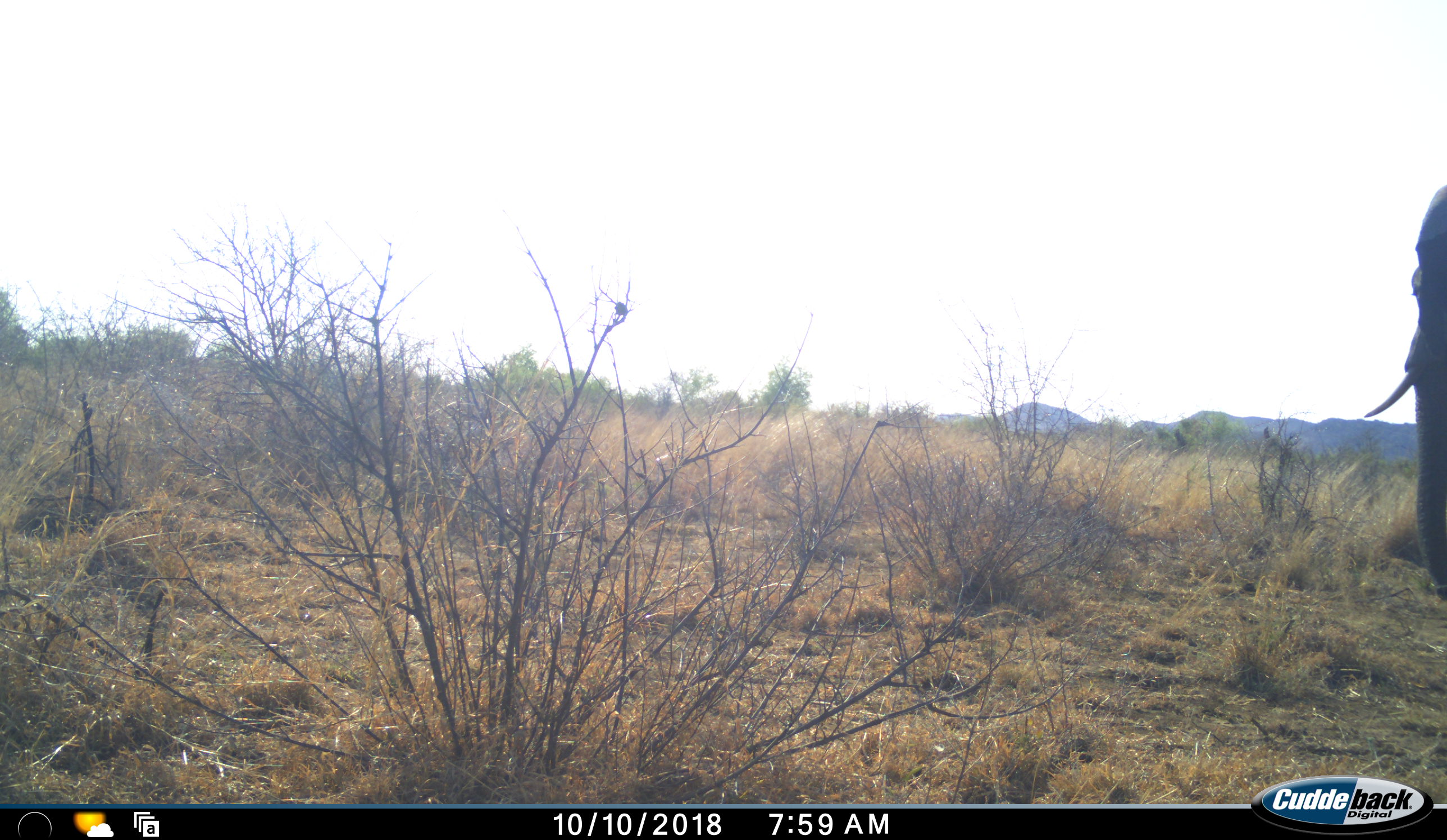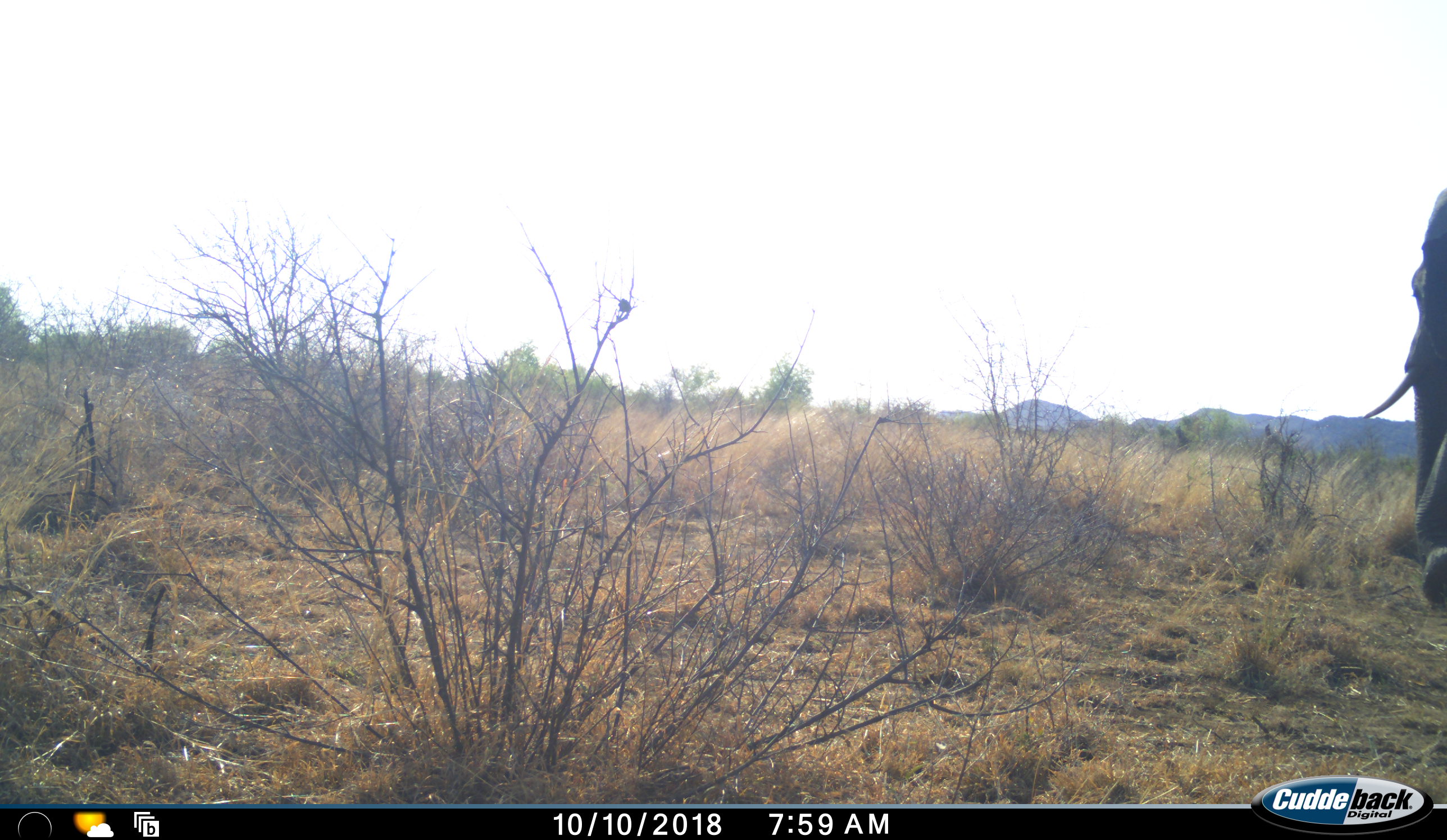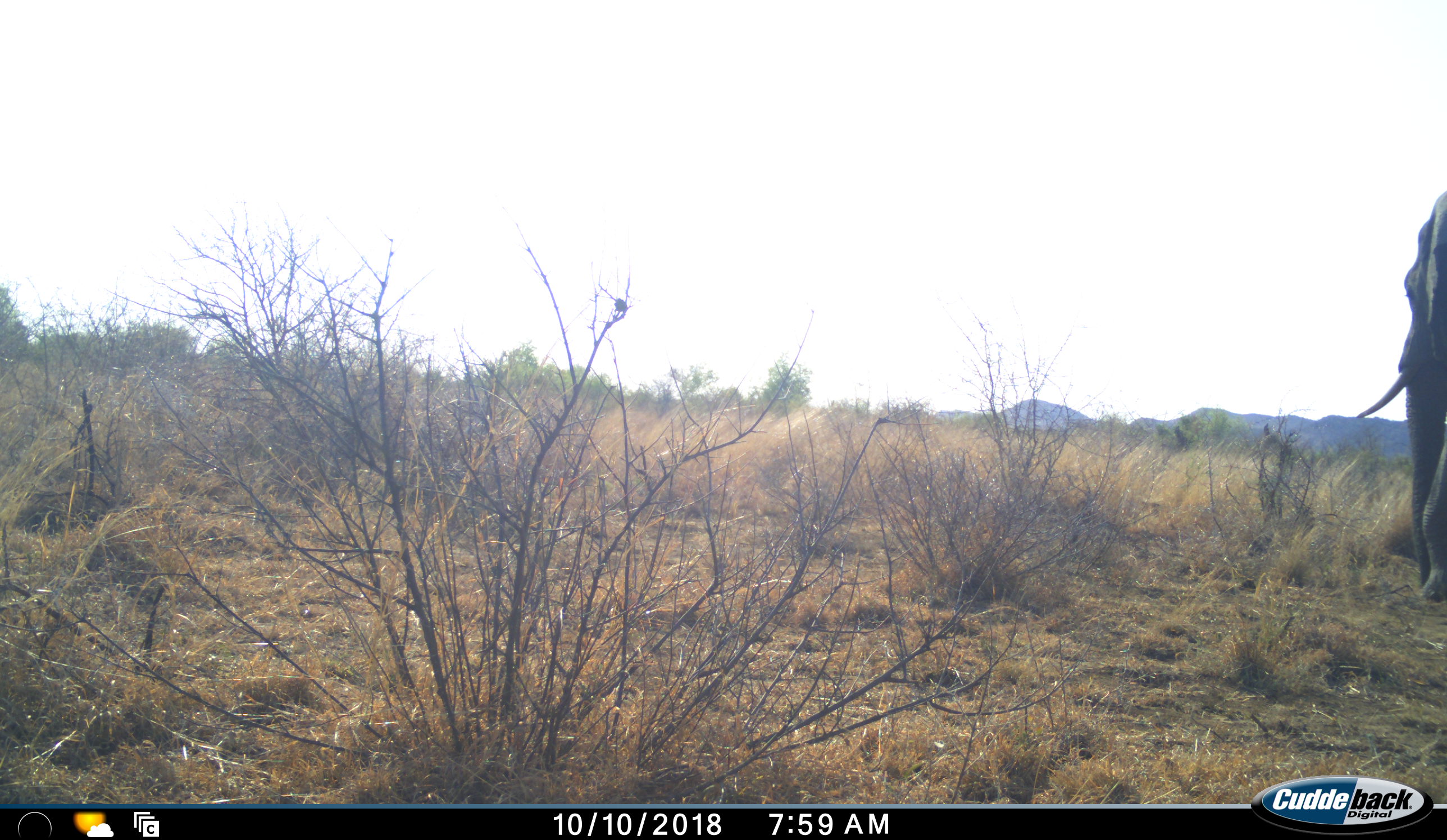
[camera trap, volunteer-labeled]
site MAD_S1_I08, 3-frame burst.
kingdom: Animalia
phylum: Chordata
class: Mammalia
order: Proboscidea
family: Elephantidae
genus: Loxodonta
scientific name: Loxodonta africana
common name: african bush elephant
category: elephant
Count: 1.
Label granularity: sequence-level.